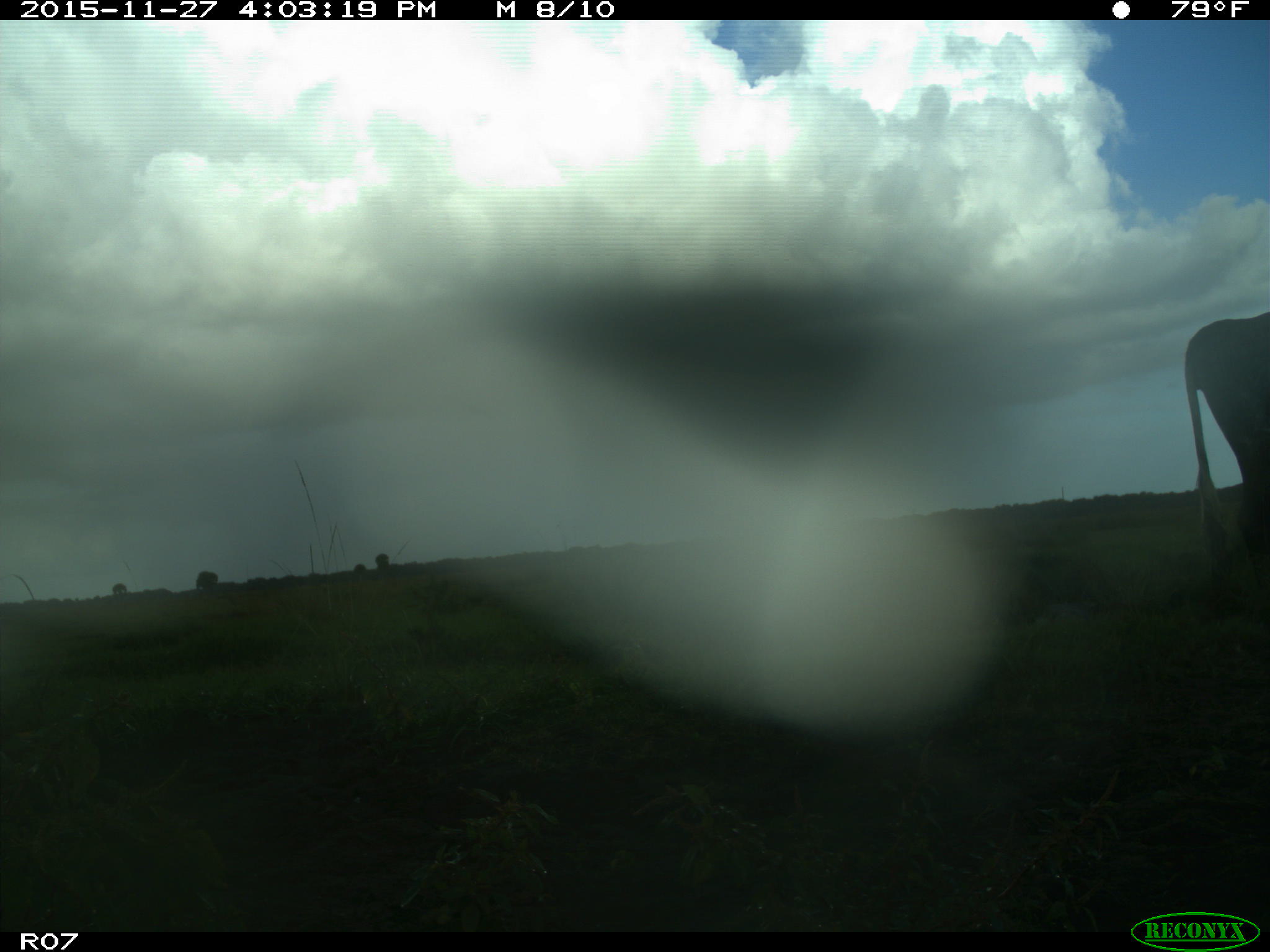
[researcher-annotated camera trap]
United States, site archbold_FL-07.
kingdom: Animalia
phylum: Chordata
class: Mammalia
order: Artiodactyla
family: Bovidae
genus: Bos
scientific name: Bos taurus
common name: domestic cow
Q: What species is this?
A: Bos taurus (domestic cow).